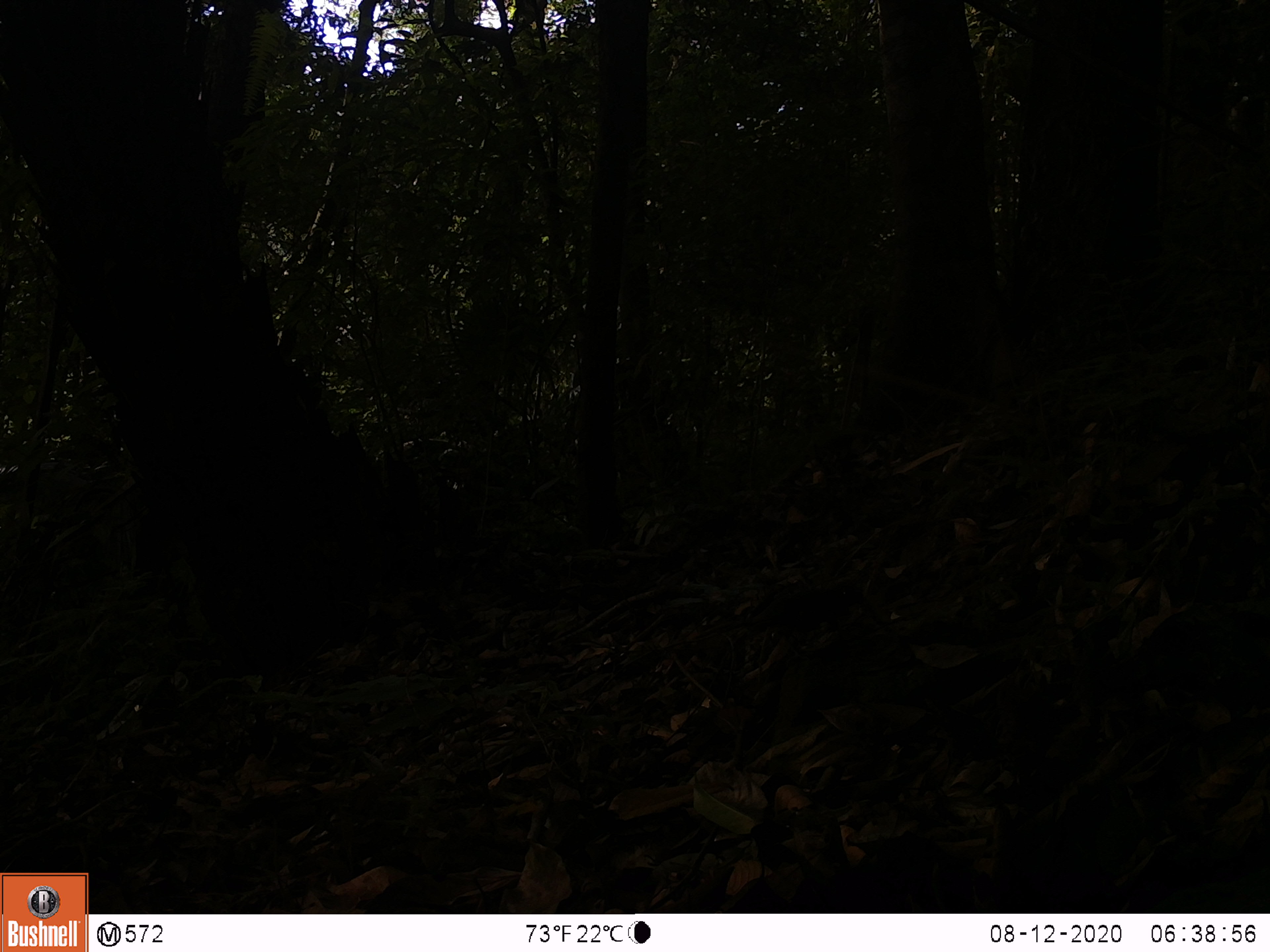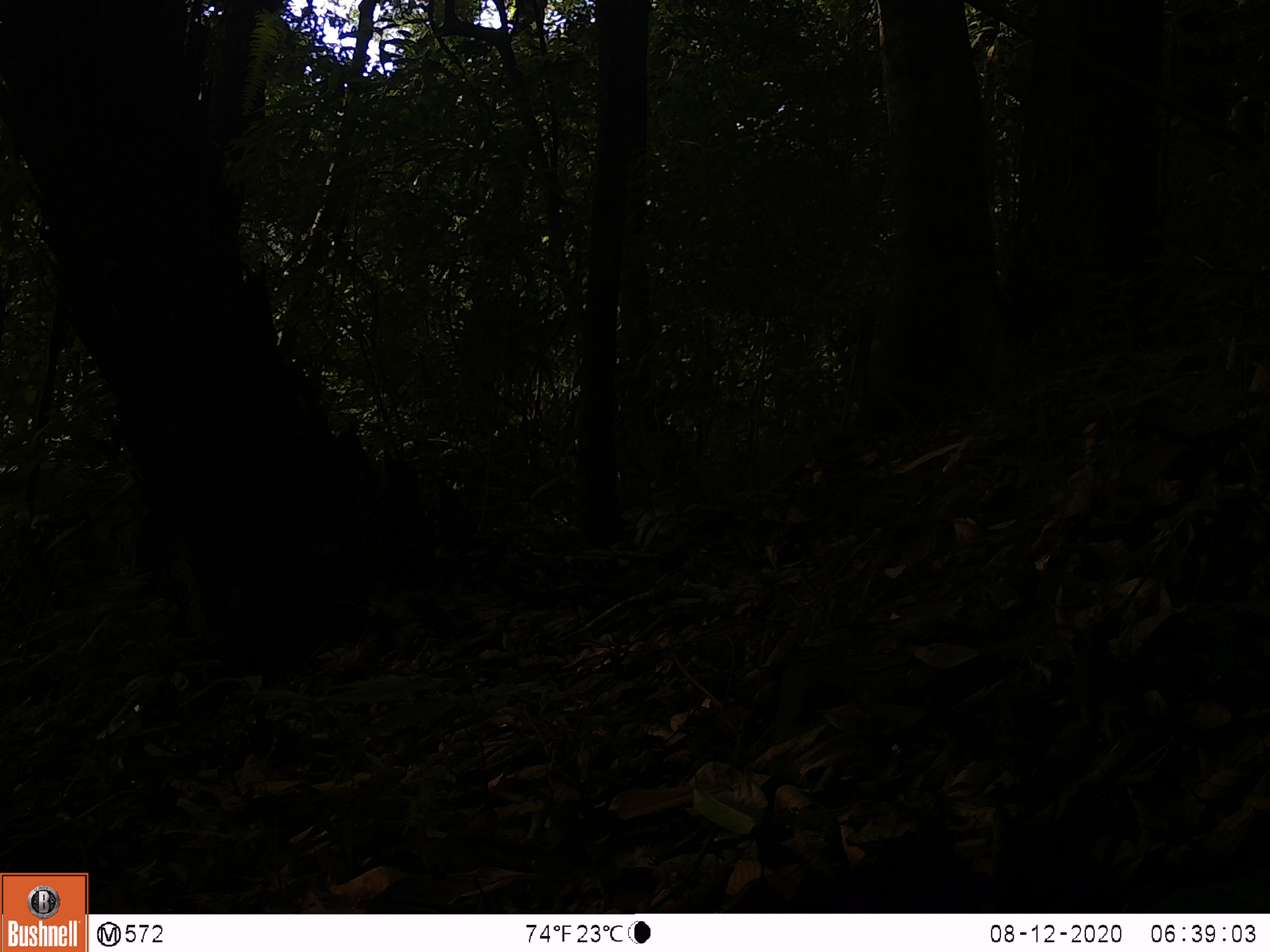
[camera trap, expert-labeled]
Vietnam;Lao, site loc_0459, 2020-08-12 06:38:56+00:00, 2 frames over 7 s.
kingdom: Animalia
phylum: Chordata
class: Mammalia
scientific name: Mammalia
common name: mammal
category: unidentified small mammal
Unidentified small mammal (mammal) (Mammalia). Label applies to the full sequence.